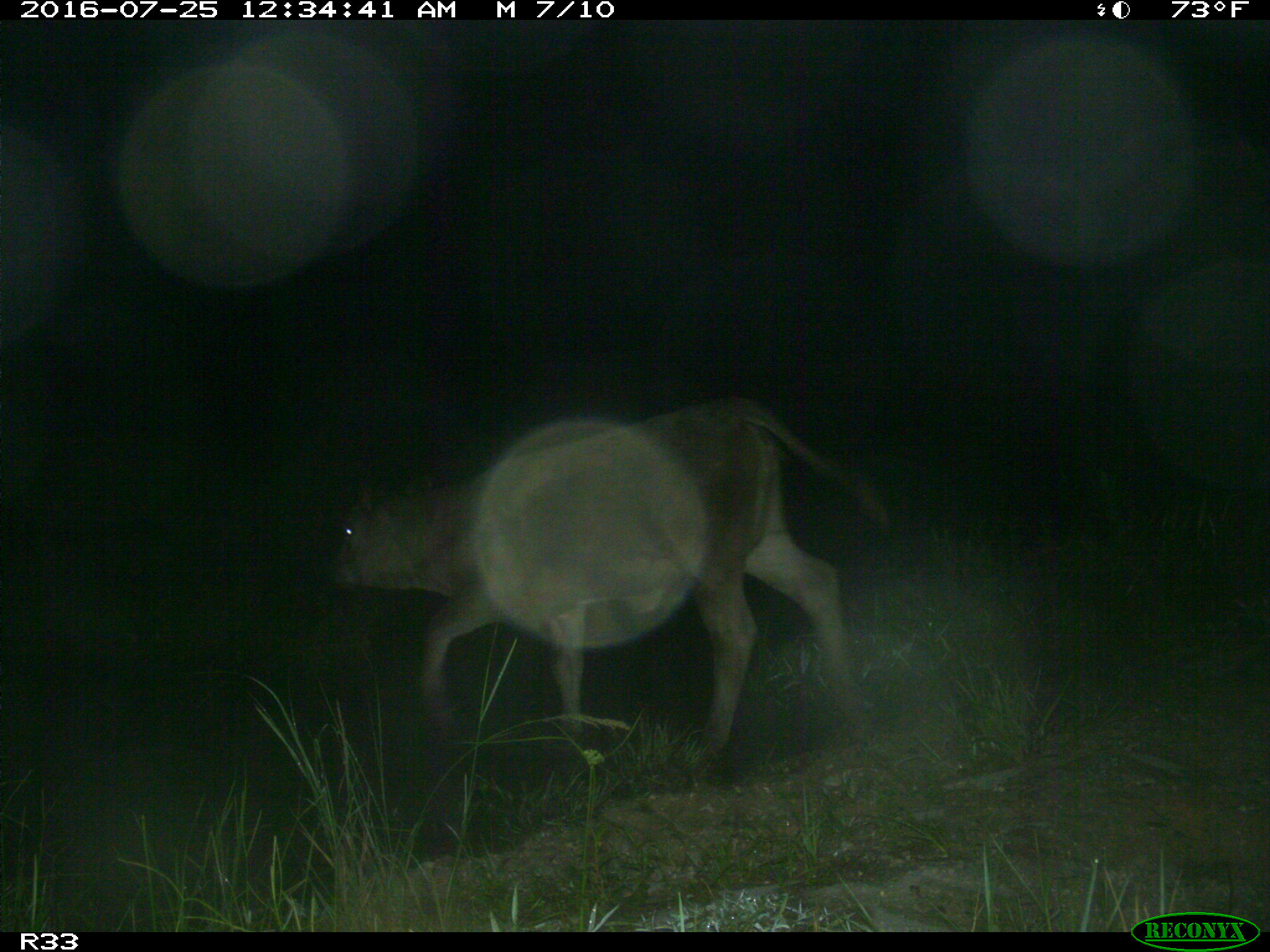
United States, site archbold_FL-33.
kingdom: Animalia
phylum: Chordata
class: Mammalia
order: Artiodactyla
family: Bovidae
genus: Bos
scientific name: Bos taurus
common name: domestic cow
Bos taurus (domestic cow).